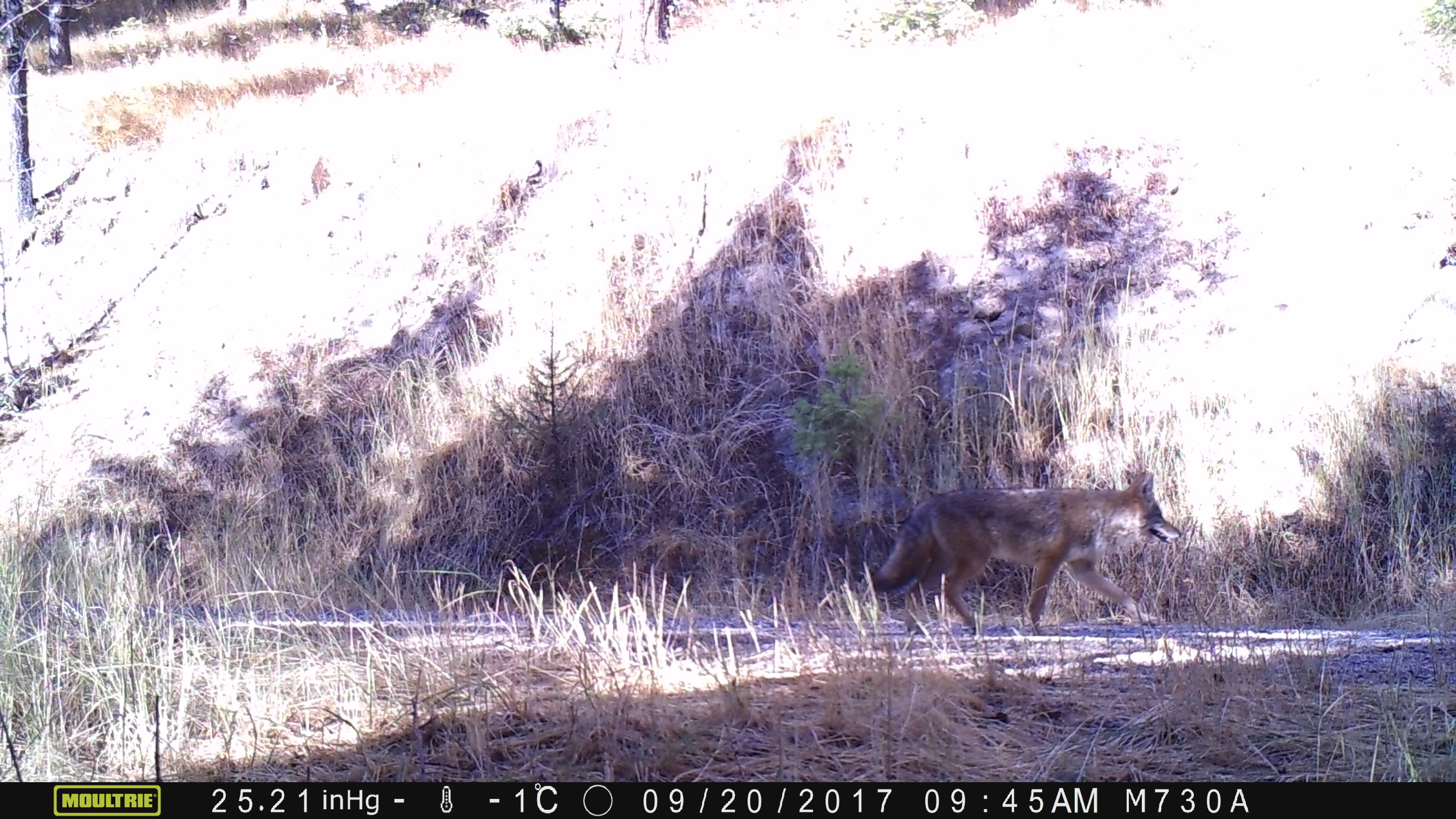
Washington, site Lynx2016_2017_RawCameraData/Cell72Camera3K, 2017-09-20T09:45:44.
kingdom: Animalia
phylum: Chordata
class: Mammalia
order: Carnivora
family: Canidae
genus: Canis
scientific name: Canis latrans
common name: coyote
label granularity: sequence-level